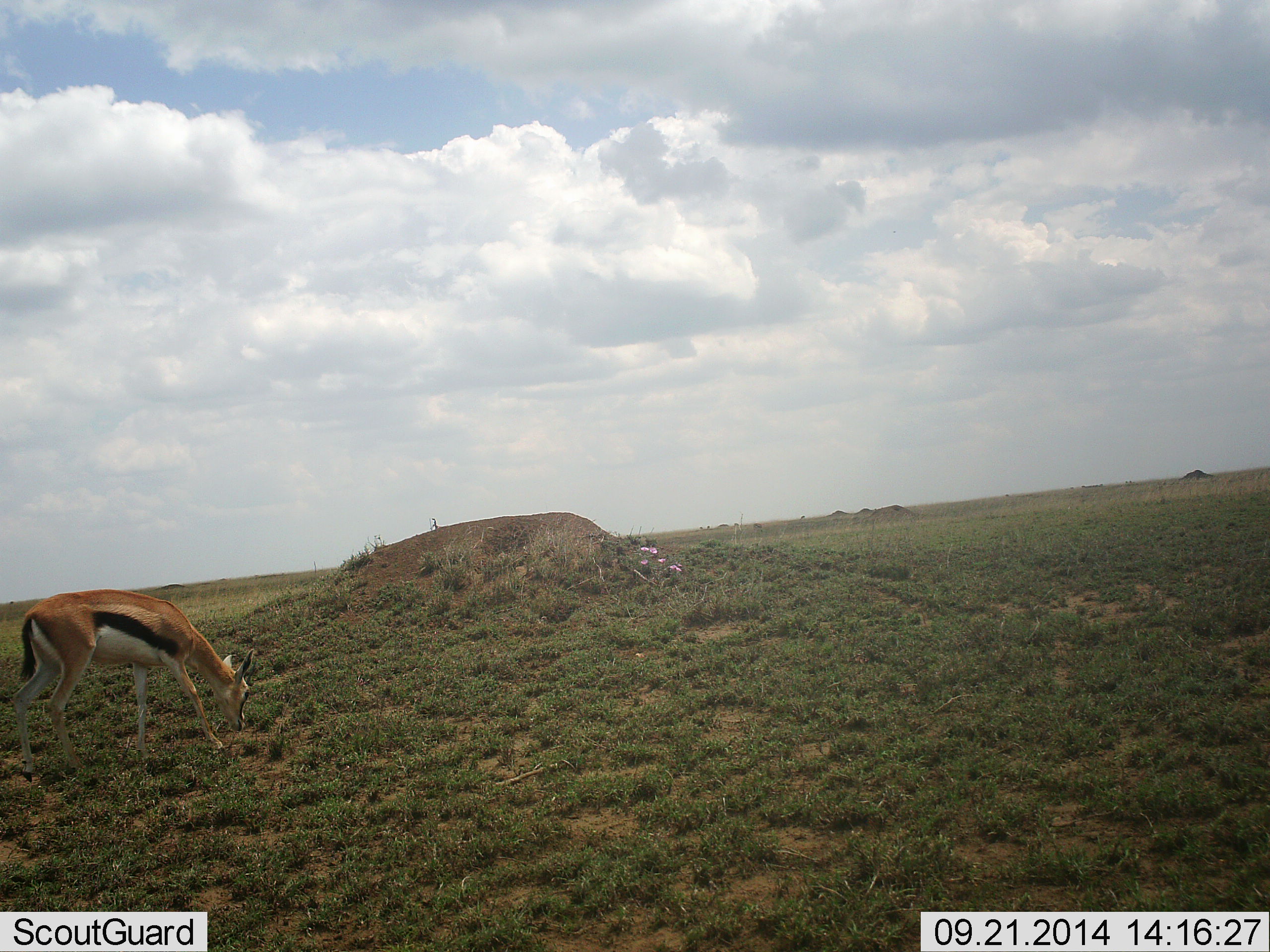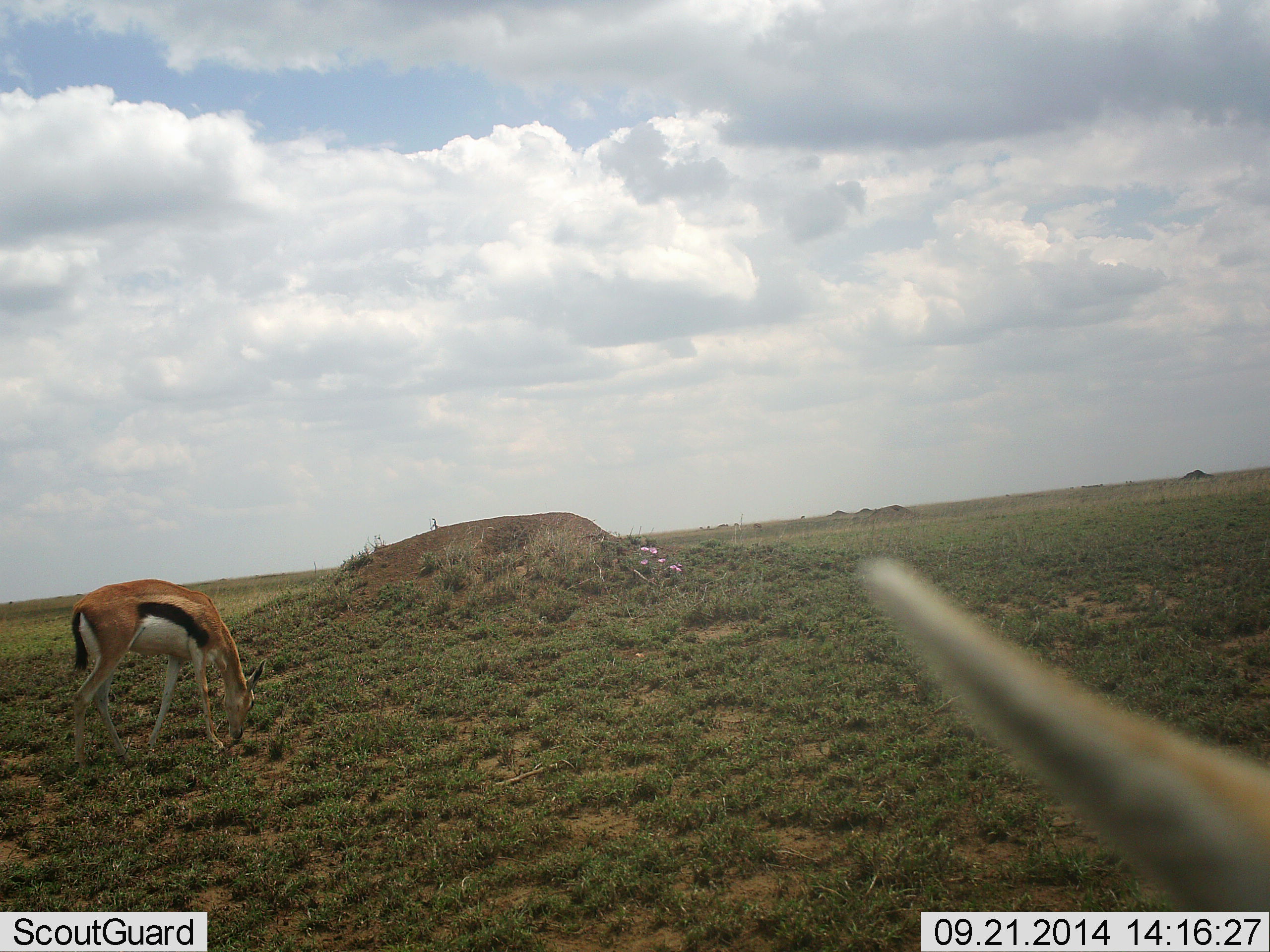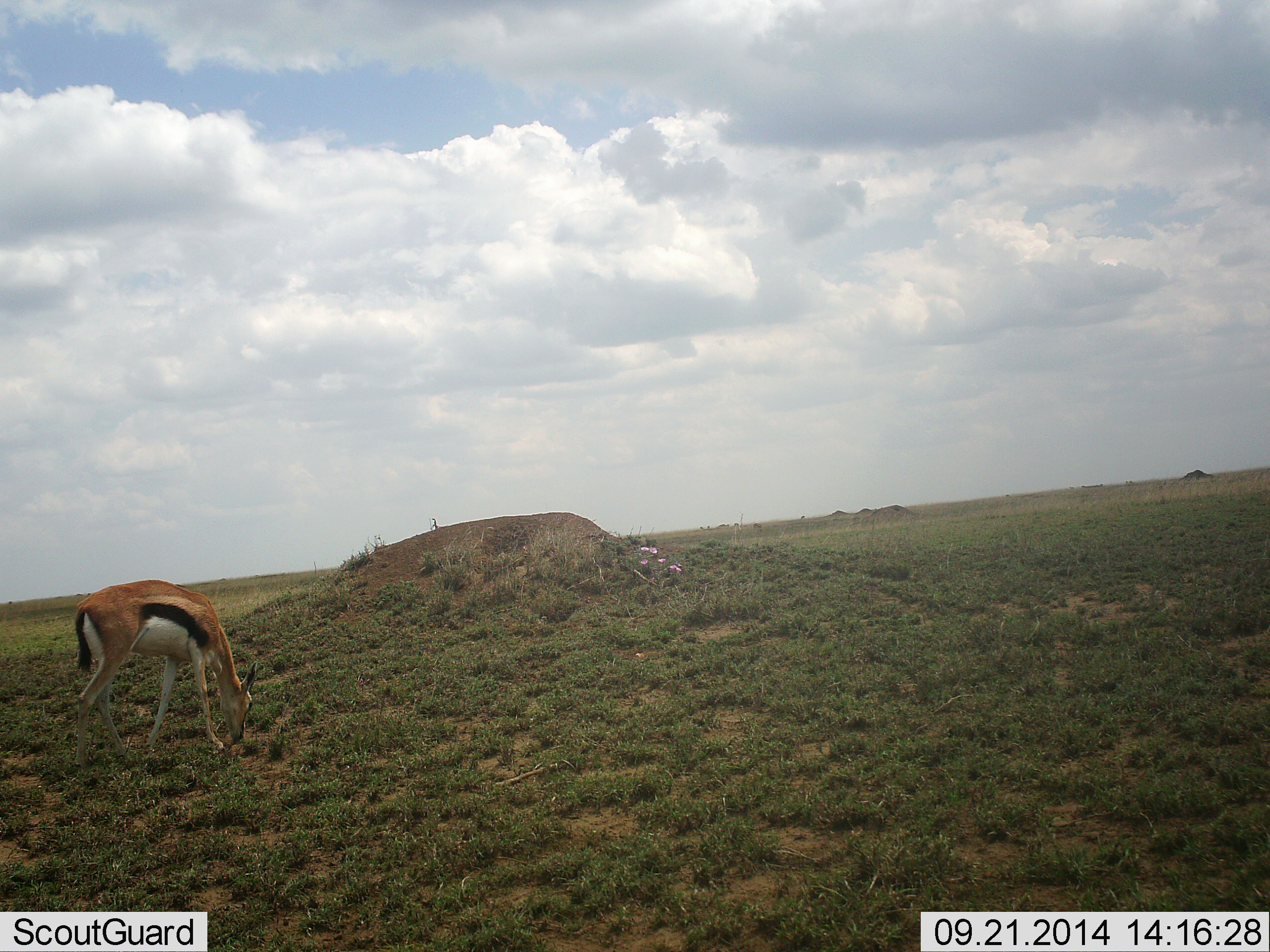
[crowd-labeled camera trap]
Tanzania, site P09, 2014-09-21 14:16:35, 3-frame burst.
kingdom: Animalia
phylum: Chordata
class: Mammalia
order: Artiodactyla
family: Bovidae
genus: Eudorcas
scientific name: Eudorcas thomsonii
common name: thomson's gazelle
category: gazellethomsons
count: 2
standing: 40%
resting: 0%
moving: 20%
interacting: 0%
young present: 0%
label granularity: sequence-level